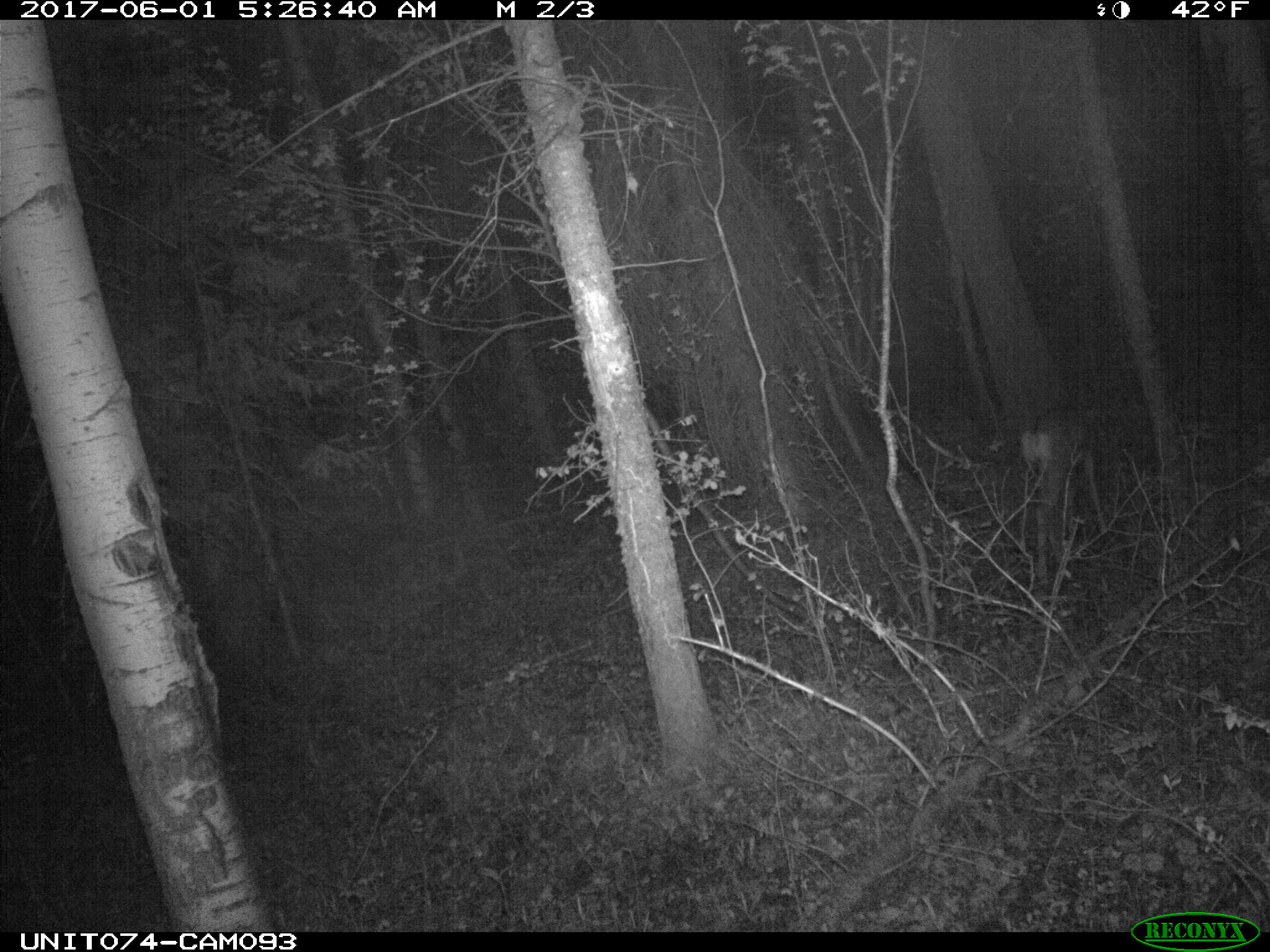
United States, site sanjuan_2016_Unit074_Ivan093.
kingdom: Animalia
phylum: Chordata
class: Mammalia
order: Artiodactyla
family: Cervidae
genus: Odocoileus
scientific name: Odocoileus hemionus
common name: mule deer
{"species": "Odocoileus hemionus (mule deer)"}